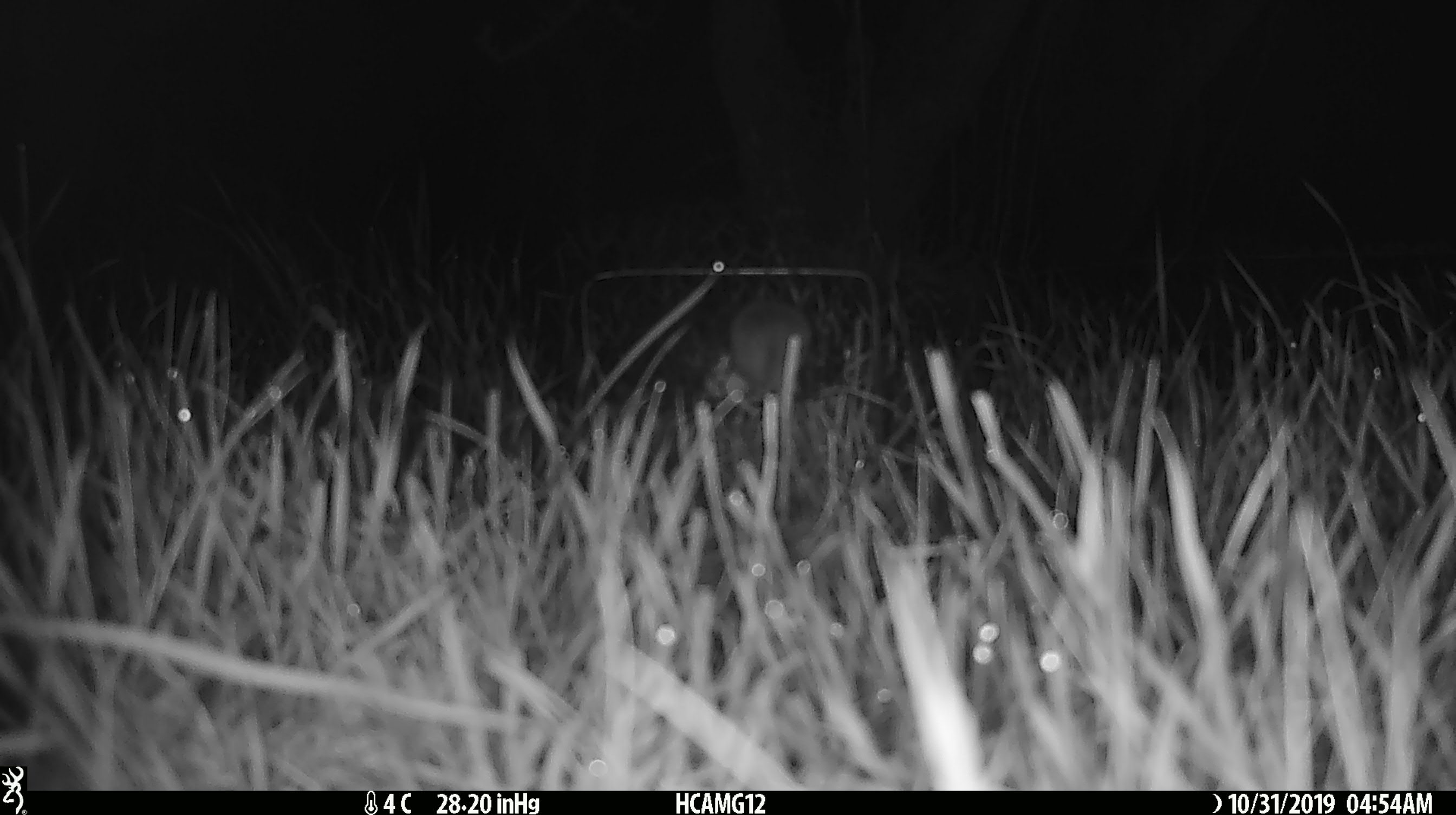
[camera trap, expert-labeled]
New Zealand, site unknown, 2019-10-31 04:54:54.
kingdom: Animalia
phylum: Chordata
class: Mammalia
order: Rodentia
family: Muridae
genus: Mus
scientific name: Mus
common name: mouse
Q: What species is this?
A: Mouse (Mus).